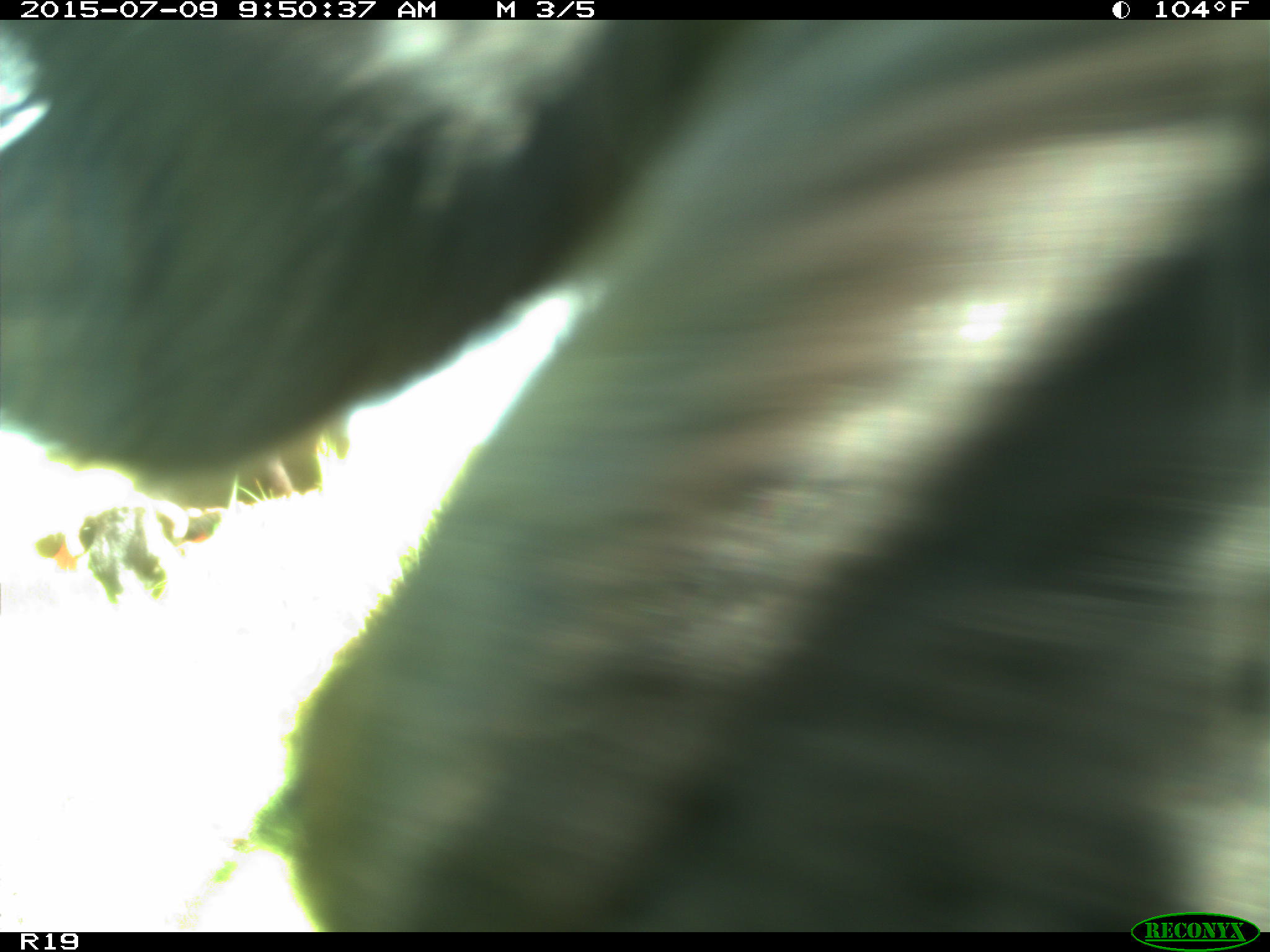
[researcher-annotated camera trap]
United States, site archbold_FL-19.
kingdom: Animalia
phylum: Chordata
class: Mammalia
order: Artiodactyla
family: Bovidae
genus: Bos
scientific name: Bos taurus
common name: domestic cow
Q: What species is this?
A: Bos taurus (domestic cow).